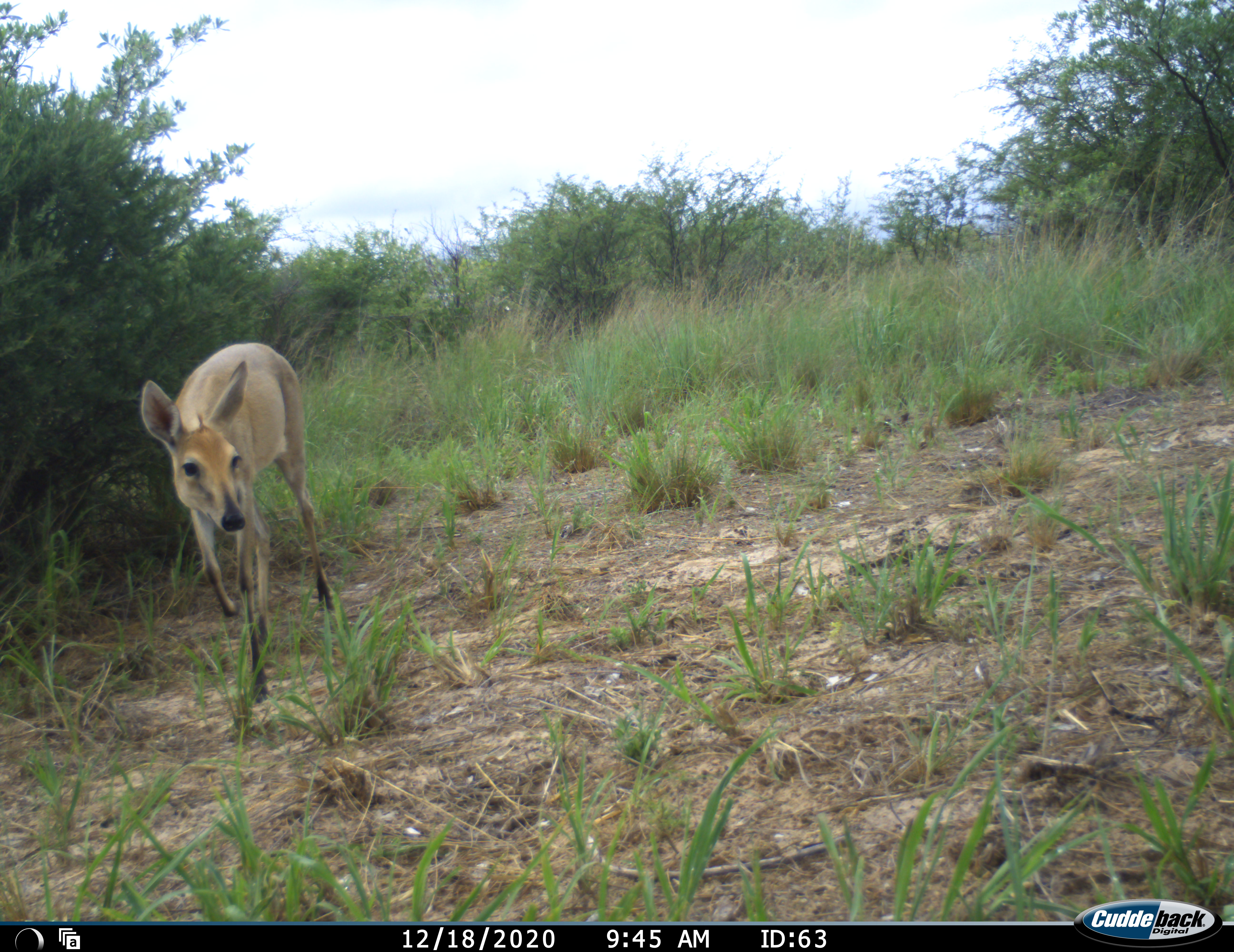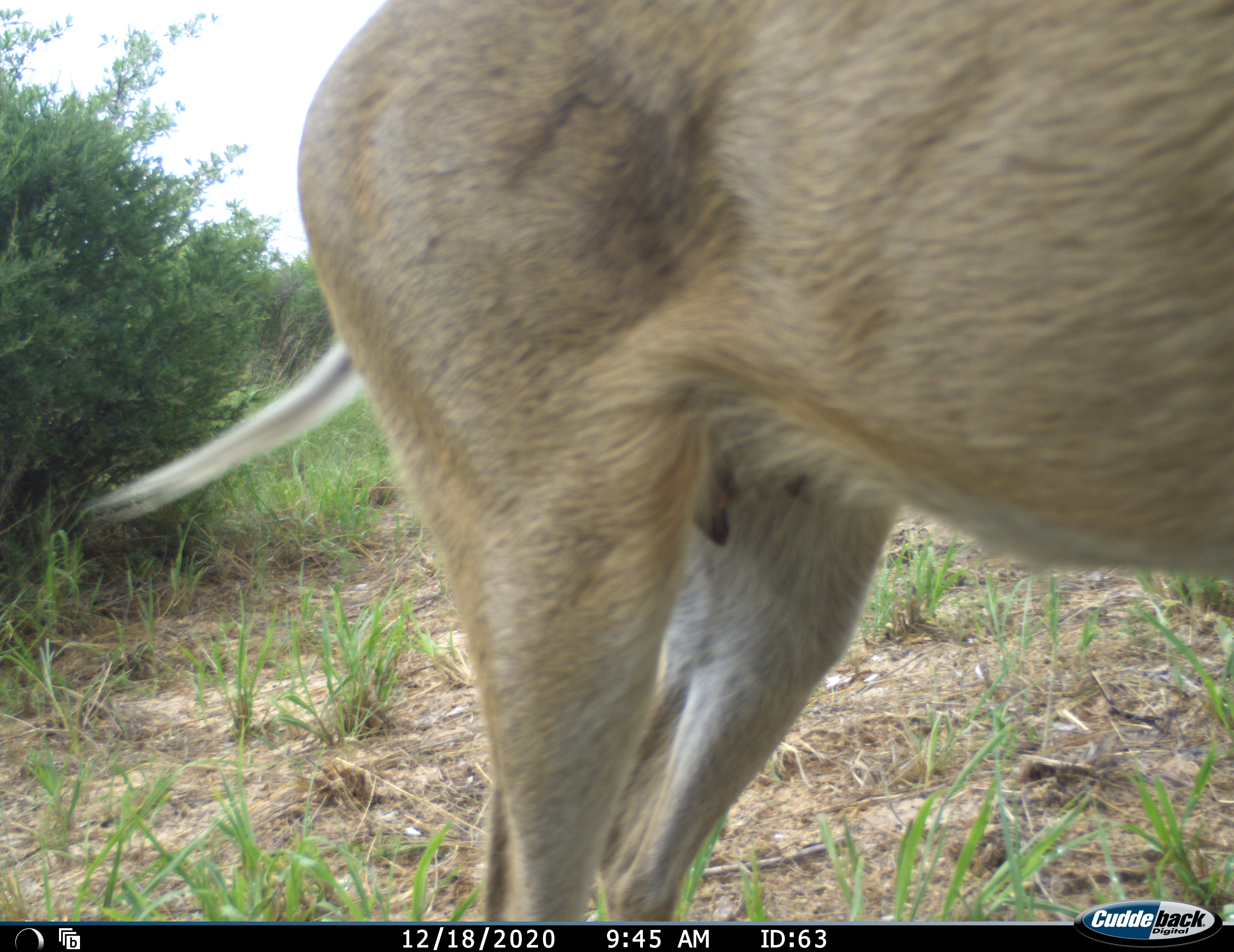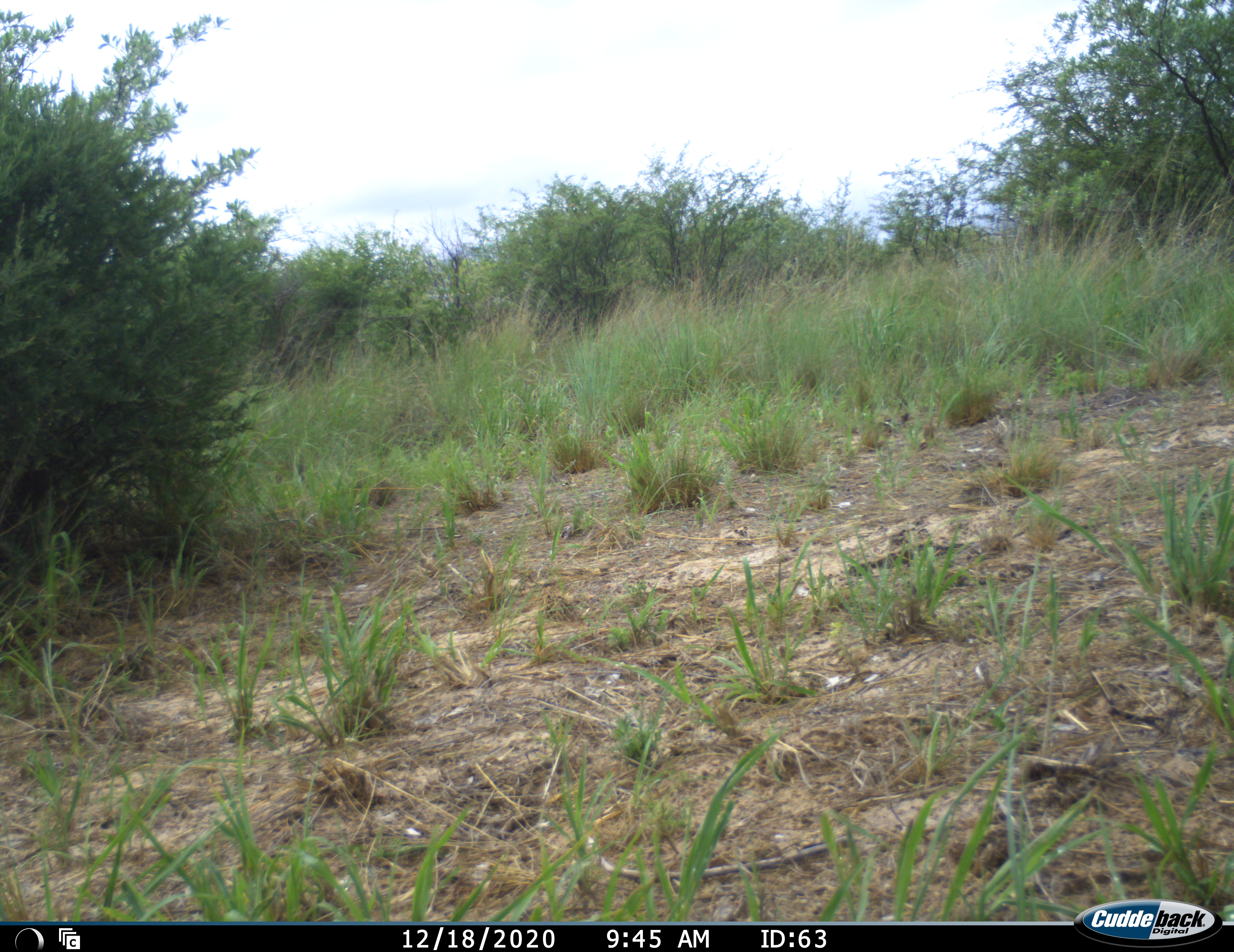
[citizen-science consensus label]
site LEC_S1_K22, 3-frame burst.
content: unidentified animal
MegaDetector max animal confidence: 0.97